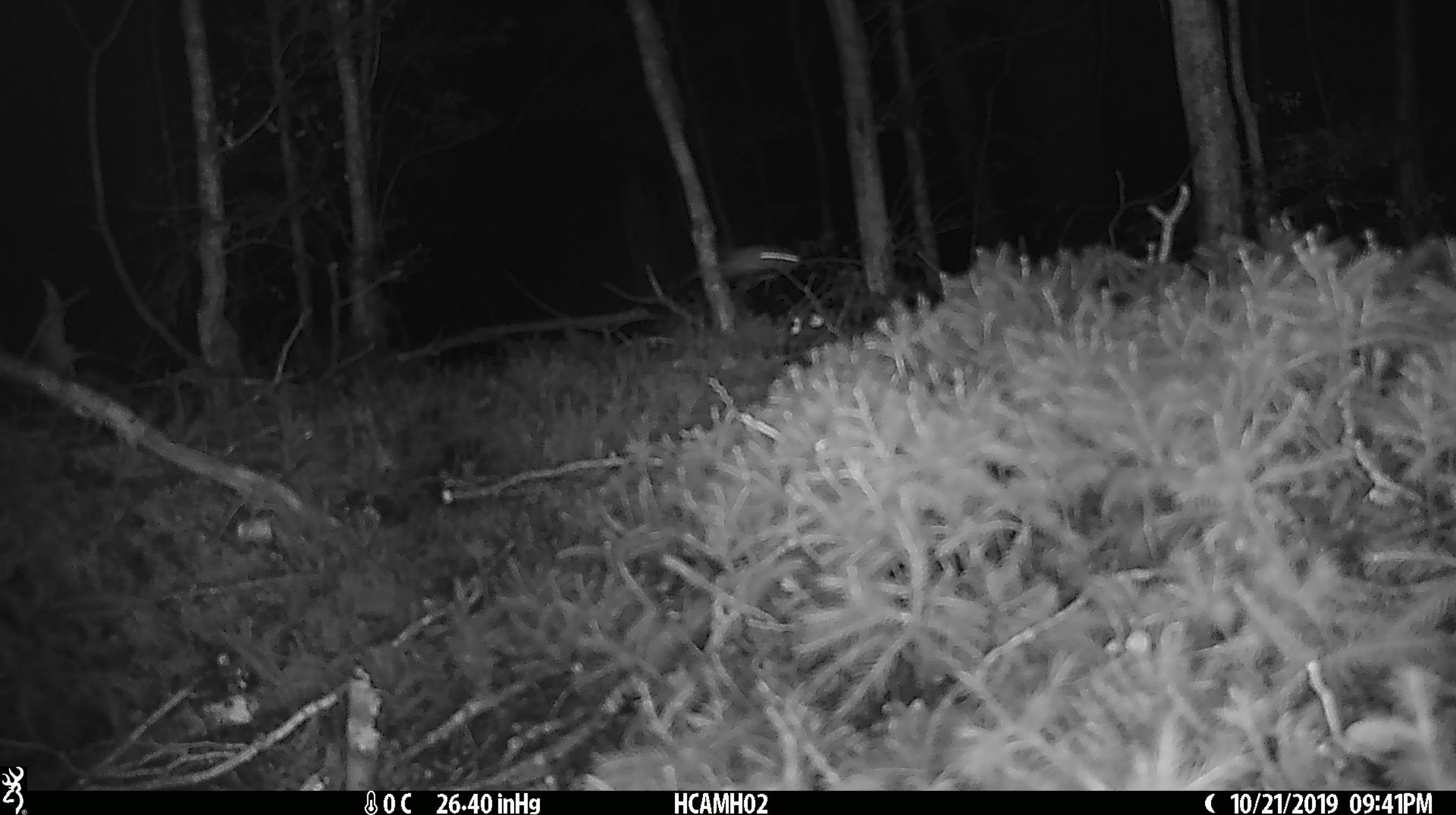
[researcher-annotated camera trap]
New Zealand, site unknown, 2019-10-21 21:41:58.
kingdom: Animalia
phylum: Chordata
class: Mammalia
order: Rodentia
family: Muridae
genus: Mus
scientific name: Mus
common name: mouse